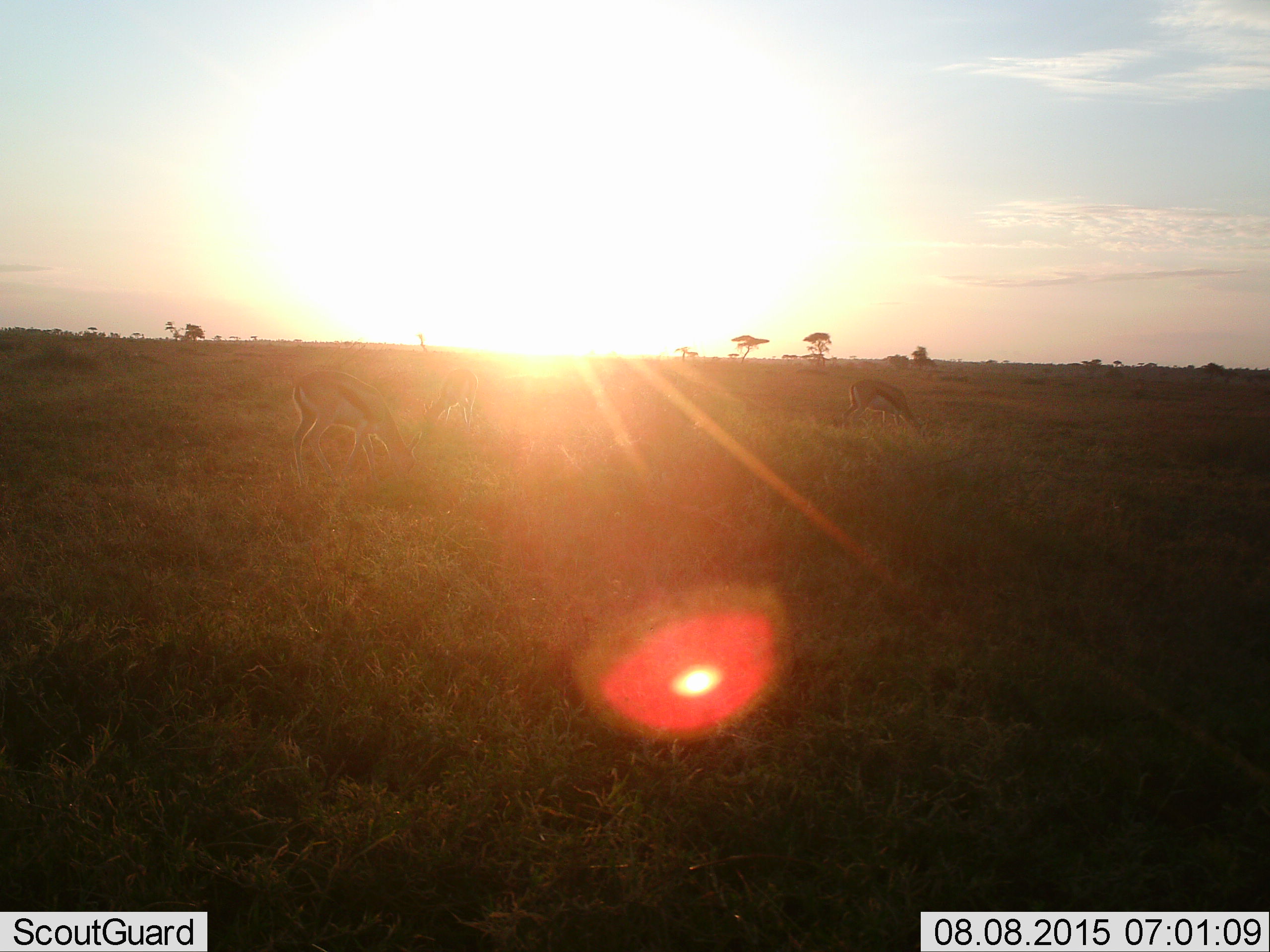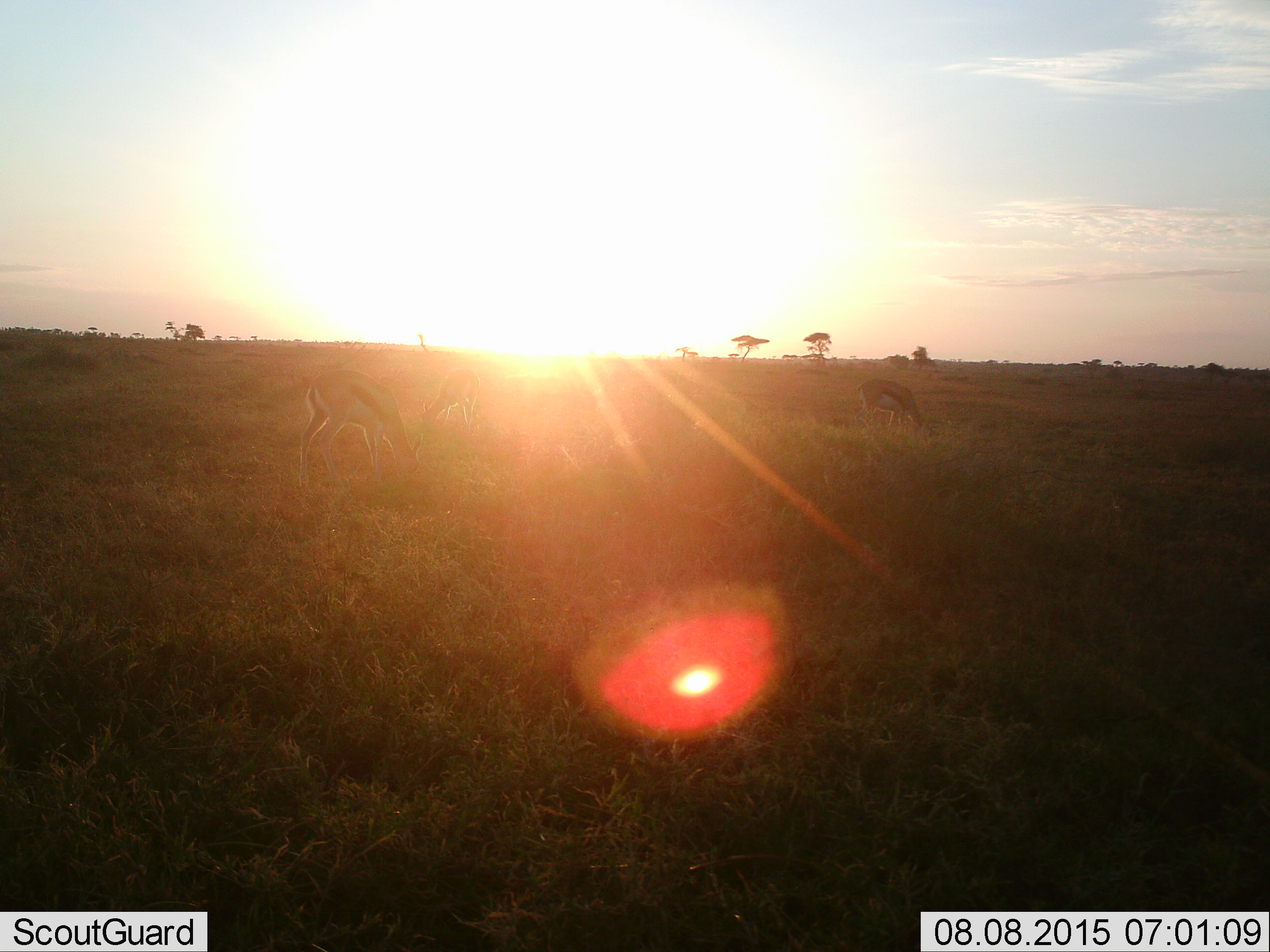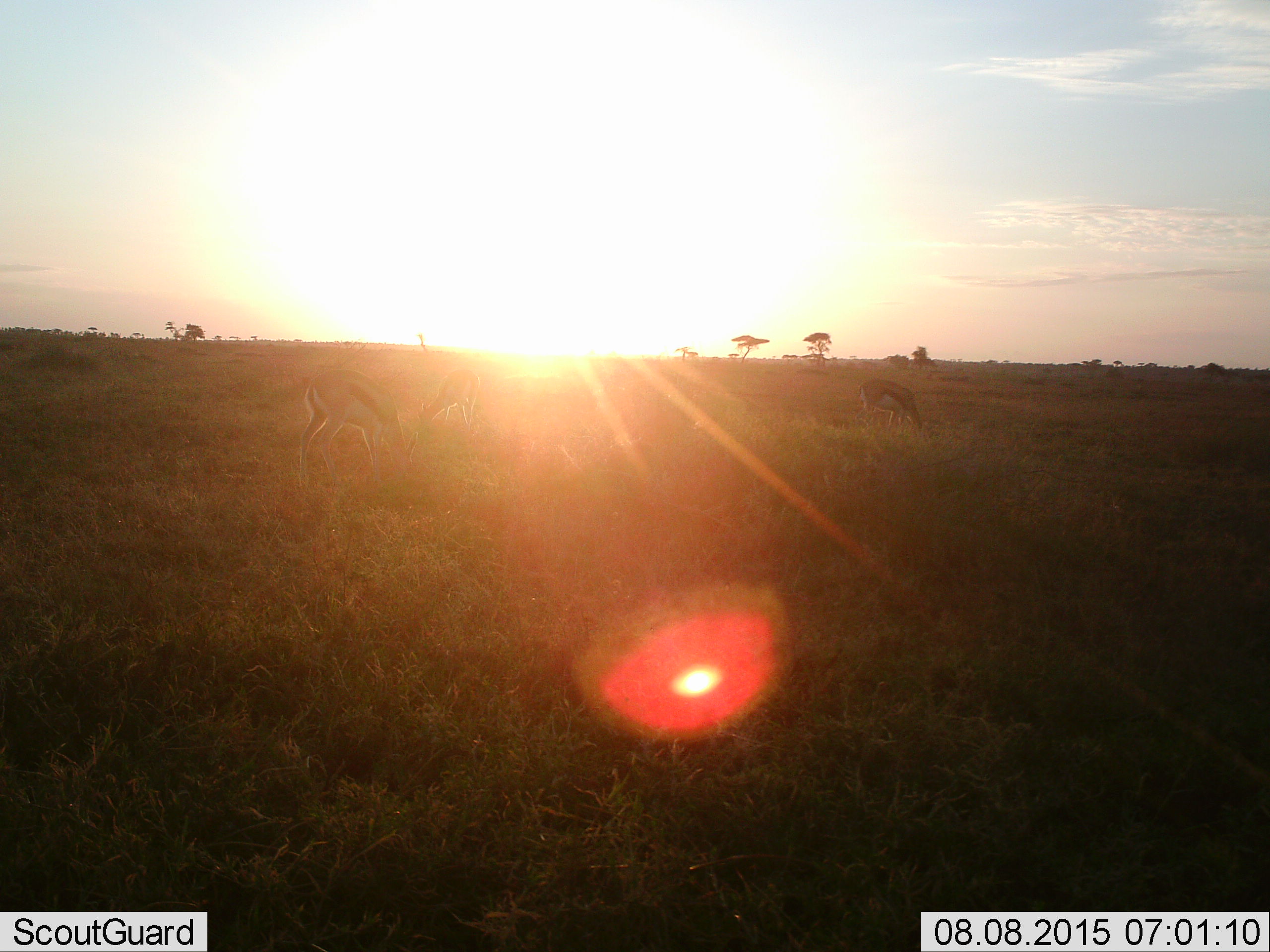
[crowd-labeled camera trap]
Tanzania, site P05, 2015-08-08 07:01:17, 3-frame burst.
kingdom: Animalia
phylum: Chordata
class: Mammalia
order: Artiodactyla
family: Bovidae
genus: Eudorcas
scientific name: Eudorcas thomsonii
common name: thomson's gazelle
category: gazellethomsons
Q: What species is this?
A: Gazellethomsons (thomson's gazelle) (Eudorcas thomsonii).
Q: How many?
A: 3.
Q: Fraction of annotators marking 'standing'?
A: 0%.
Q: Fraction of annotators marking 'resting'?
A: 0%.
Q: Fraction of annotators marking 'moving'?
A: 0%.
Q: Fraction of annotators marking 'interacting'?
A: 0%.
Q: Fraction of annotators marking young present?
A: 0%.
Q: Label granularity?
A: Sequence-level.